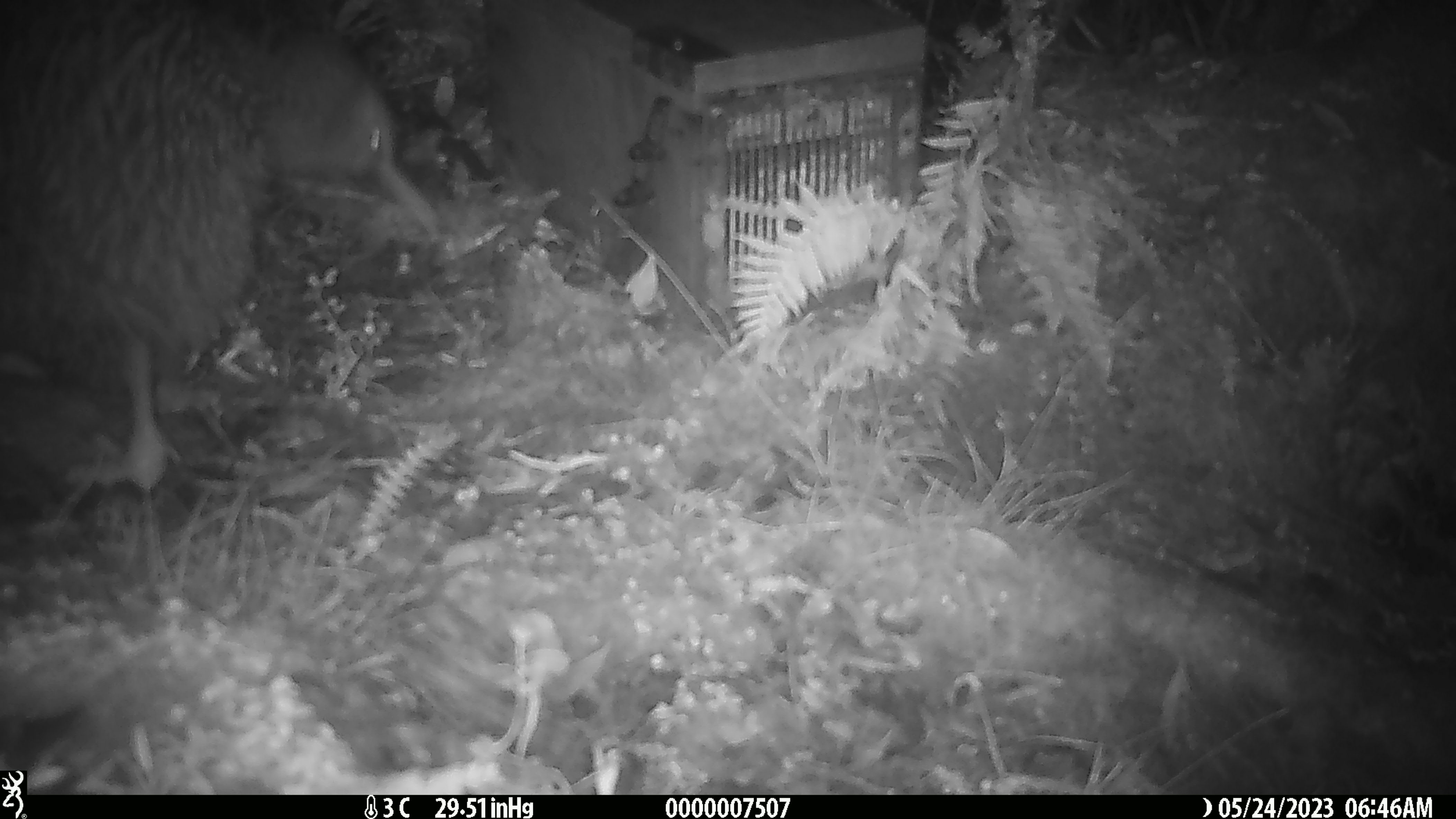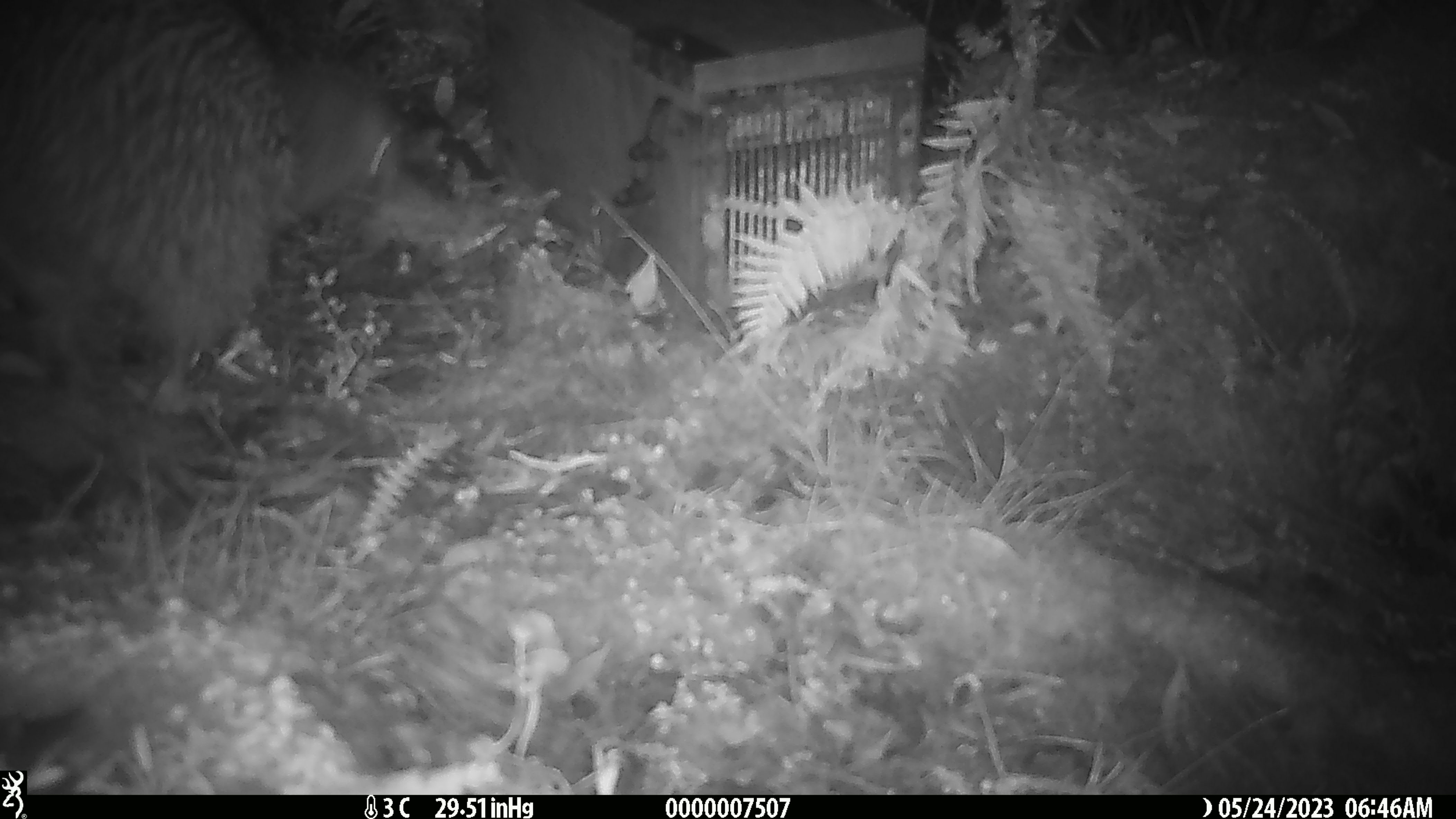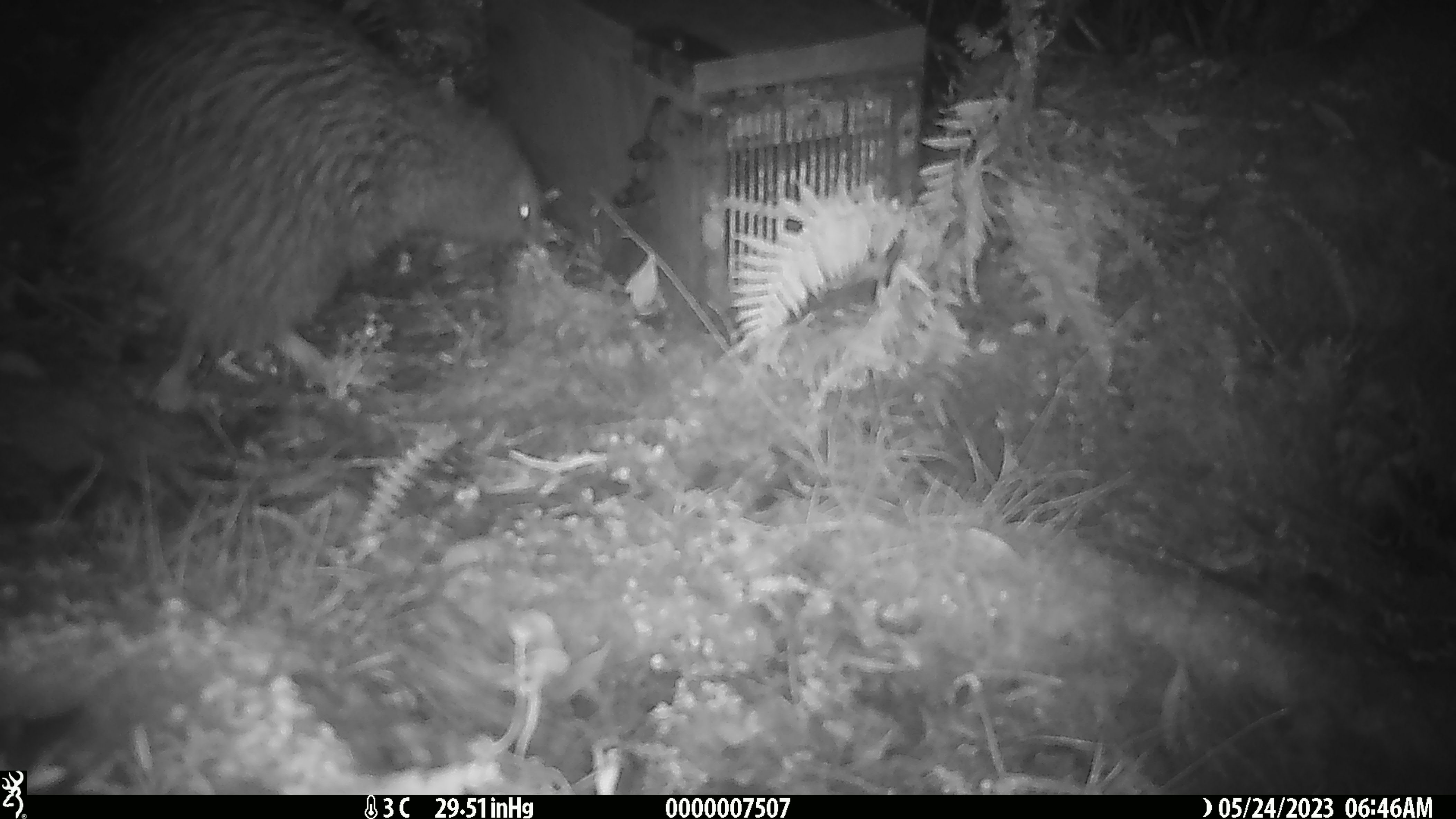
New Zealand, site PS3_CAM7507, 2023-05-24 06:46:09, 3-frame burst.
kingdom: Animalia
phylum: Chordata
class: Aves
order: Apterygiformes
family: Apterygidae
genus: Apteryx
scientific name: Apteryx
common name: kiwi